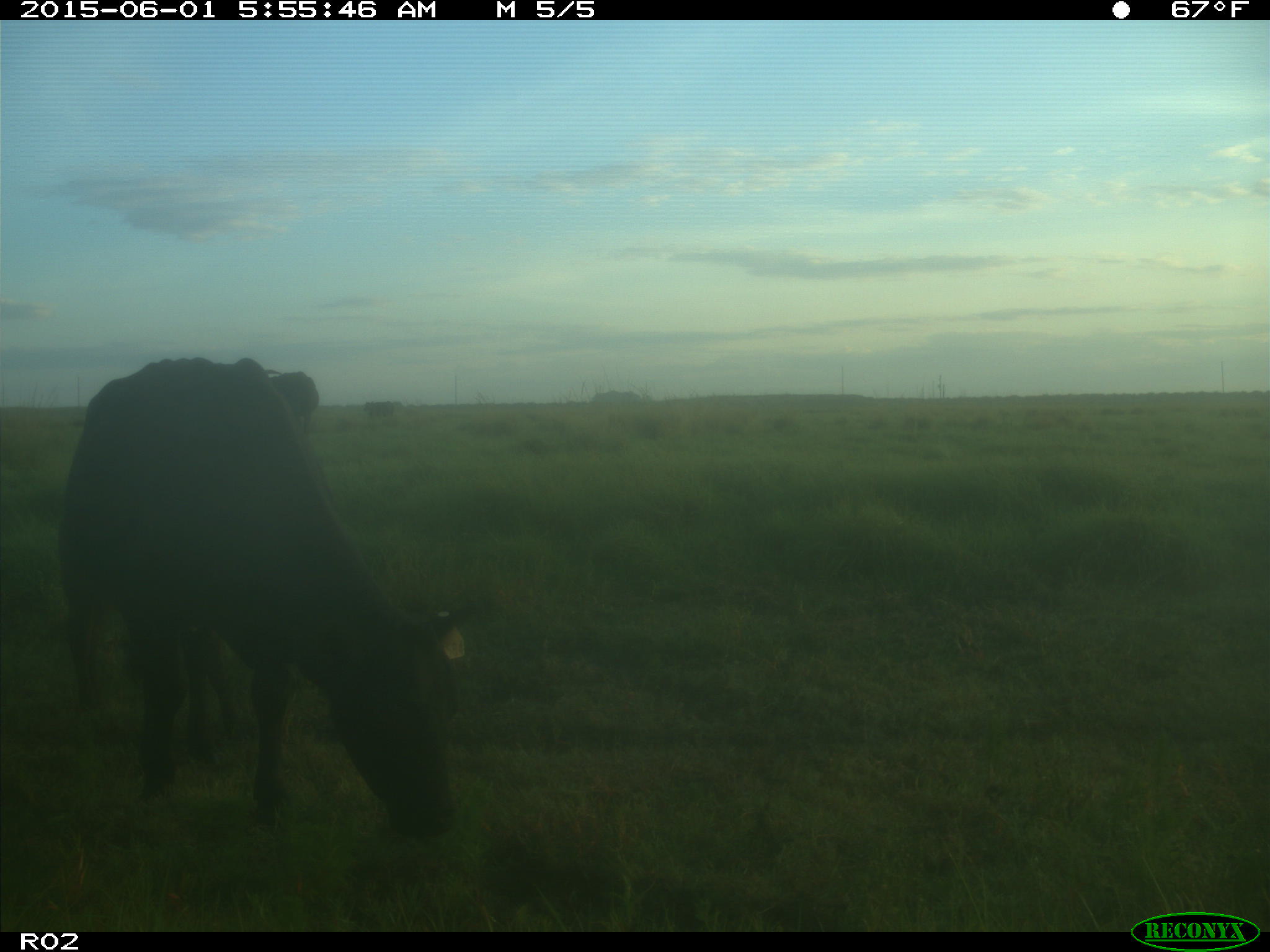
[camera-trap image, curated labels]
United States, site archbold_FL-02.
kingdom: Animalia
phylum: Chordata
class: Mammalia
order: Artiodactyla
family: Bovidae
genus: Bos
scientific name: Bos taurus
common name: domestic cow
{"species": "Bos taurus (domestic cow)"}